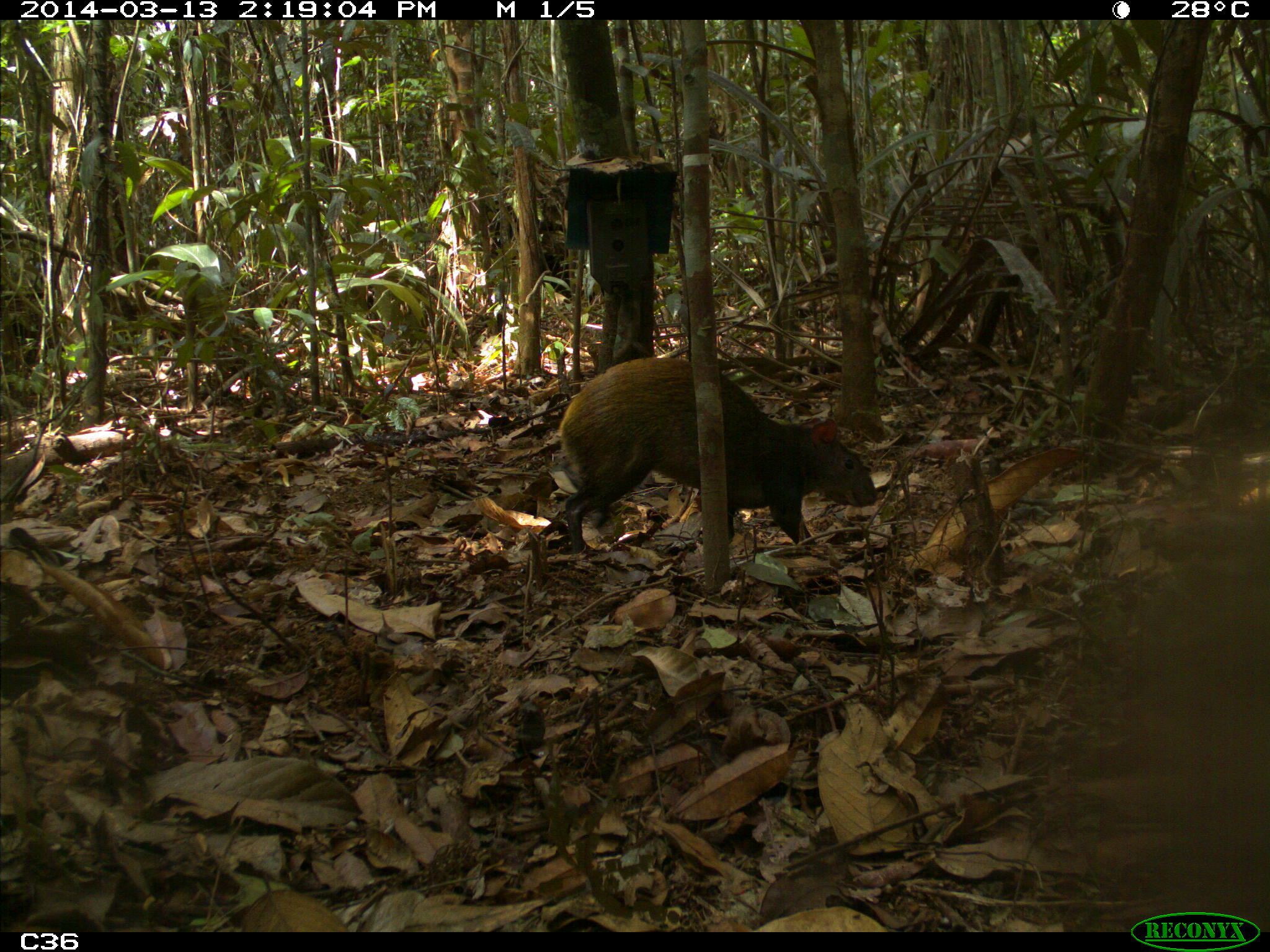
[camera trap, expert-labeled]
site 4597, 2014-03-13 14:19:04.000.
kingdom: Animalia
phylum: Chordata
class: Mammalia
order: Rodentia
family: Dasyproctidae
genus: Dasyprocta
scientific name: Dasyprocta leporina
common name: red-rumped agouti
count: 1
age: adult